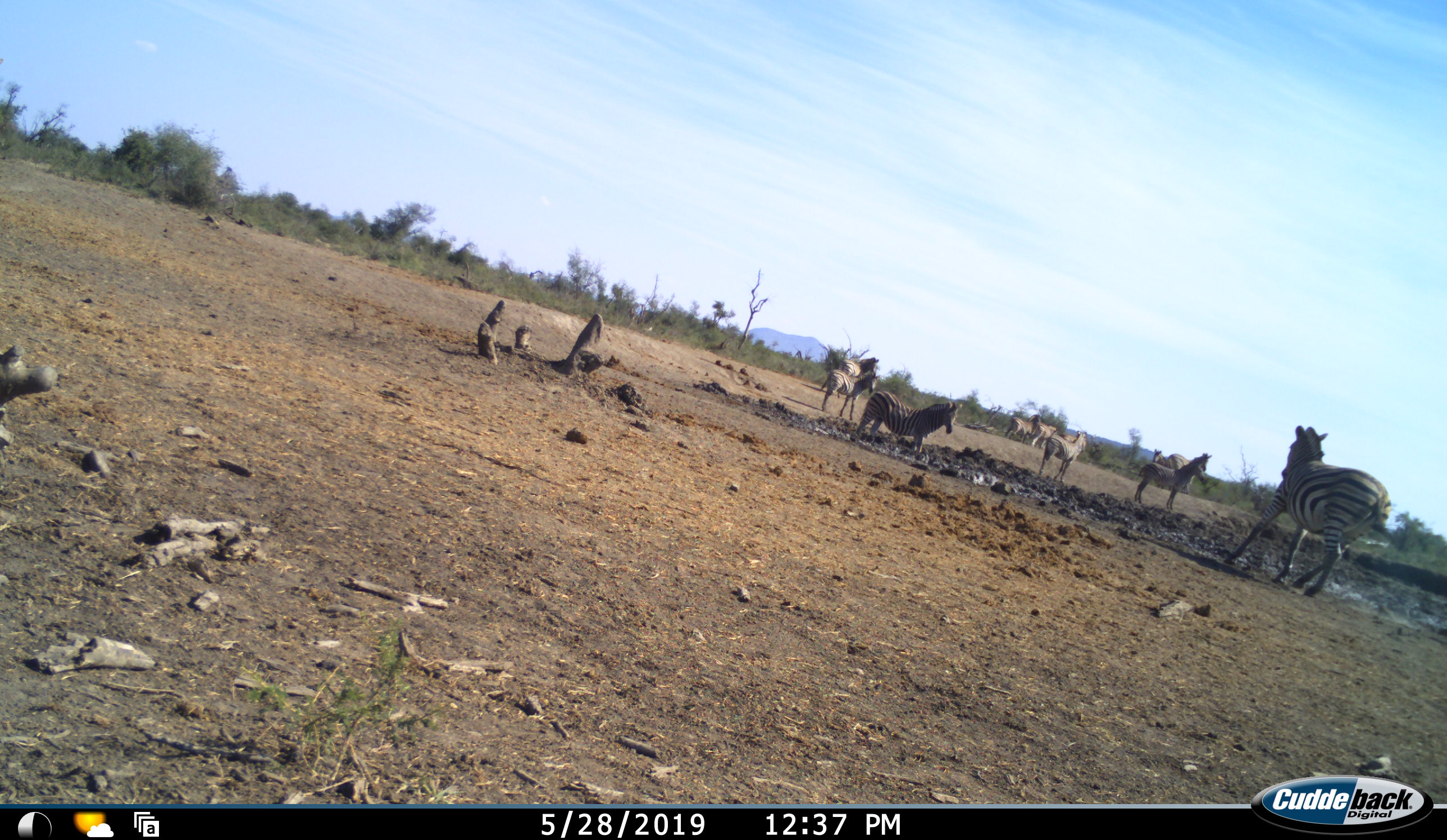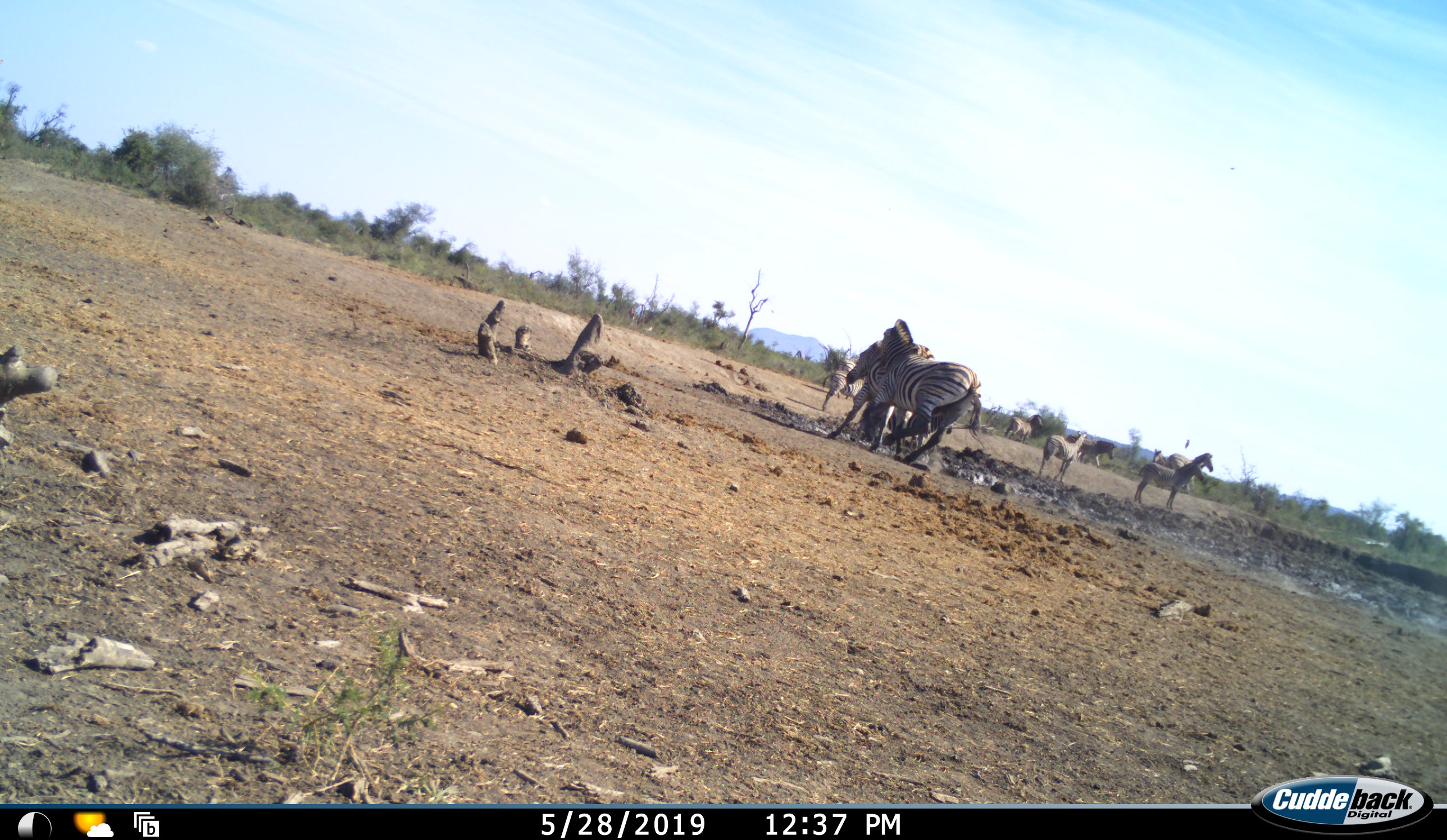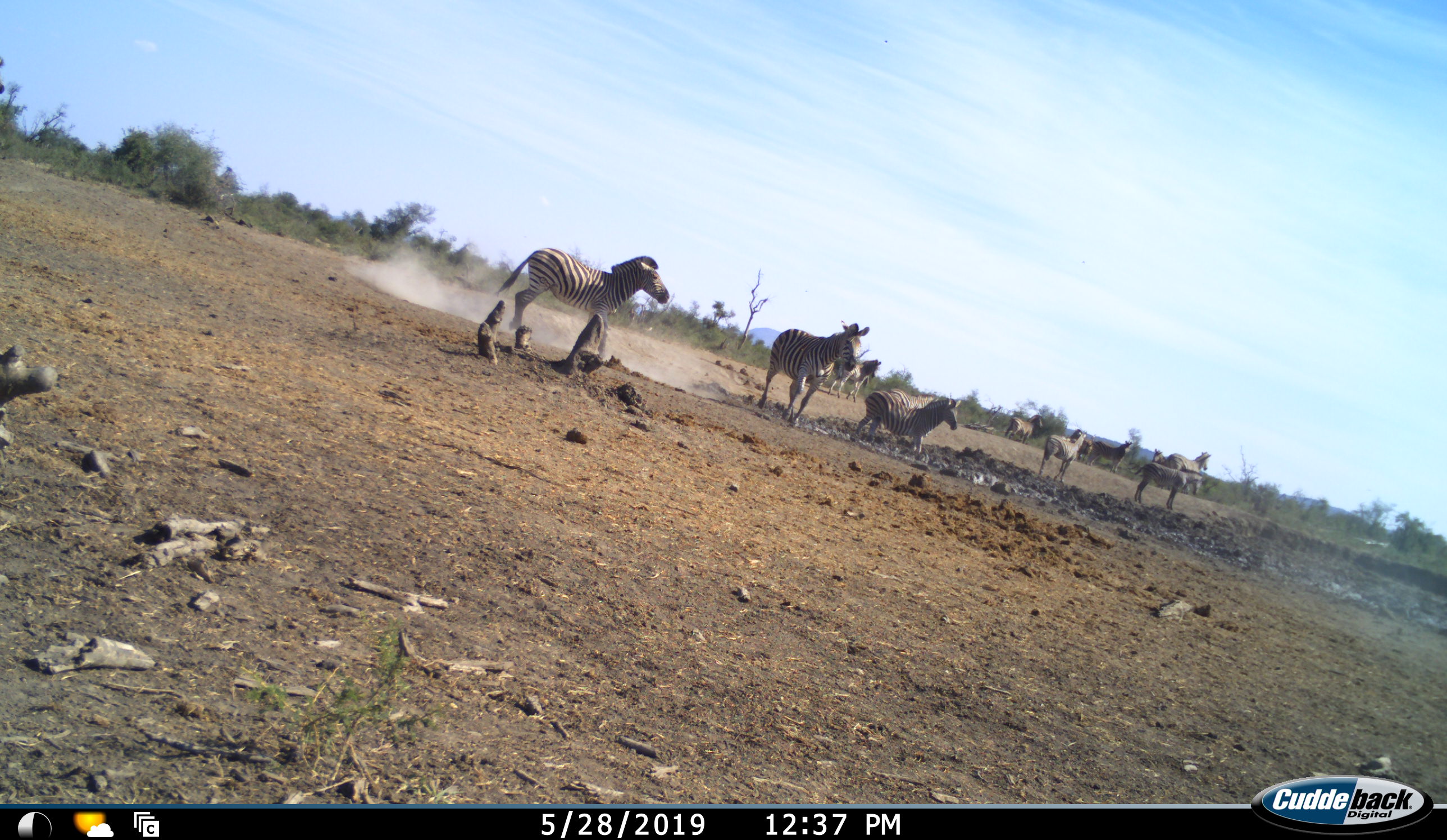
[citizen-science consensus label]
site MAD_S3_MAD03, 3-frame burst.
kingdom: Animalia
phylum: Chordata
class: Mammalia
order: Perissodactyla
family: Equidae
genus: Equus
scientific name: Equus quagga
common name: plains zebra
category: zebraplains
Zebraplains (plains zebra) (Equus quagga), count 11-50. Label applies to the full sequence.